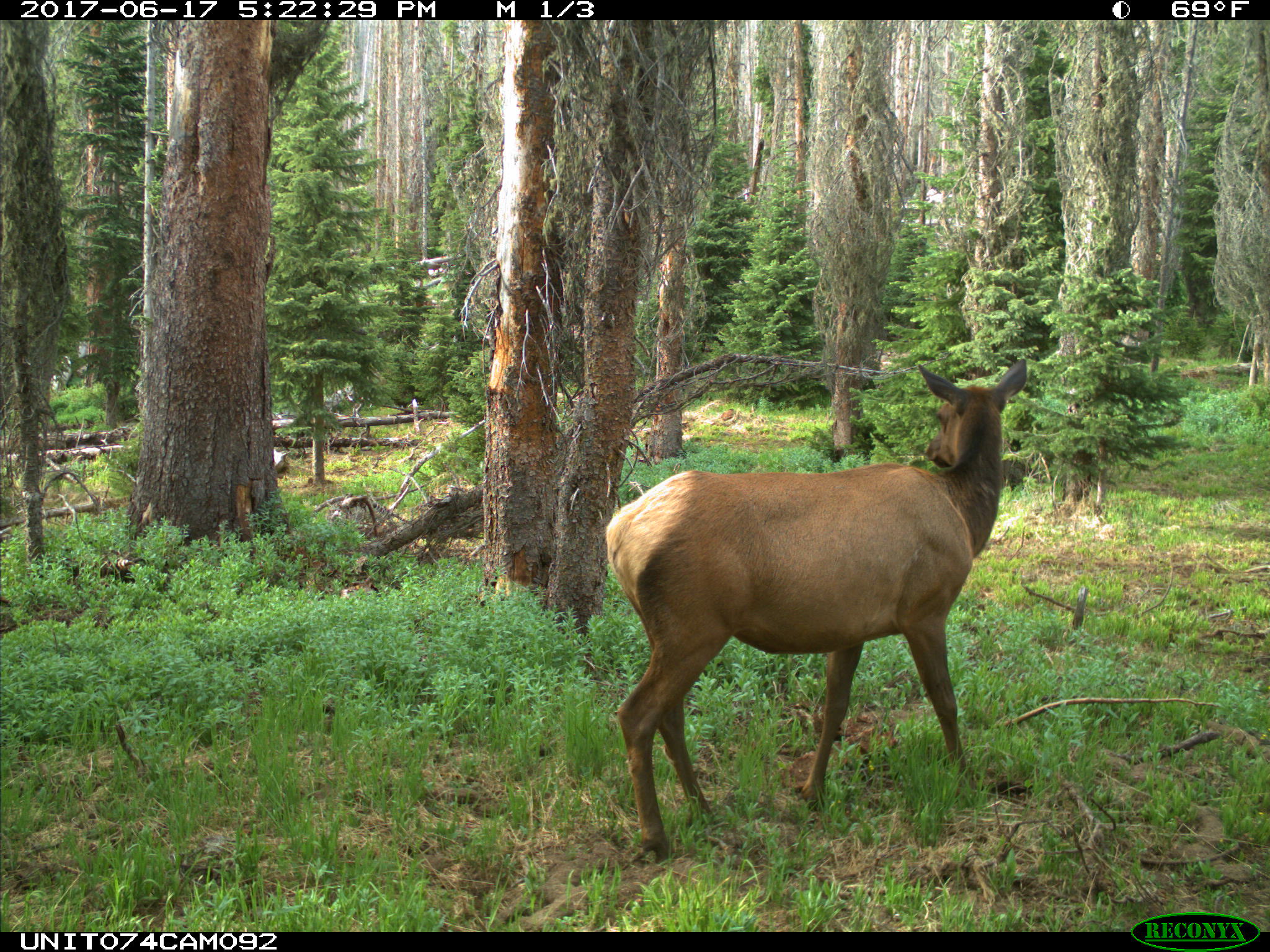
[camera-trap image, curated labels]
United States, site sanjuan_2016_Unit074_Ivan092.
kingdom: Animalia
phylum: Chordata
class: Mammalia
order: Artiodactyla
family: Cervidae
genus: Cervus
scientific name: Cervus elaphus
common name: red deer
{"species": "Cervus elaphus (red deer)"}